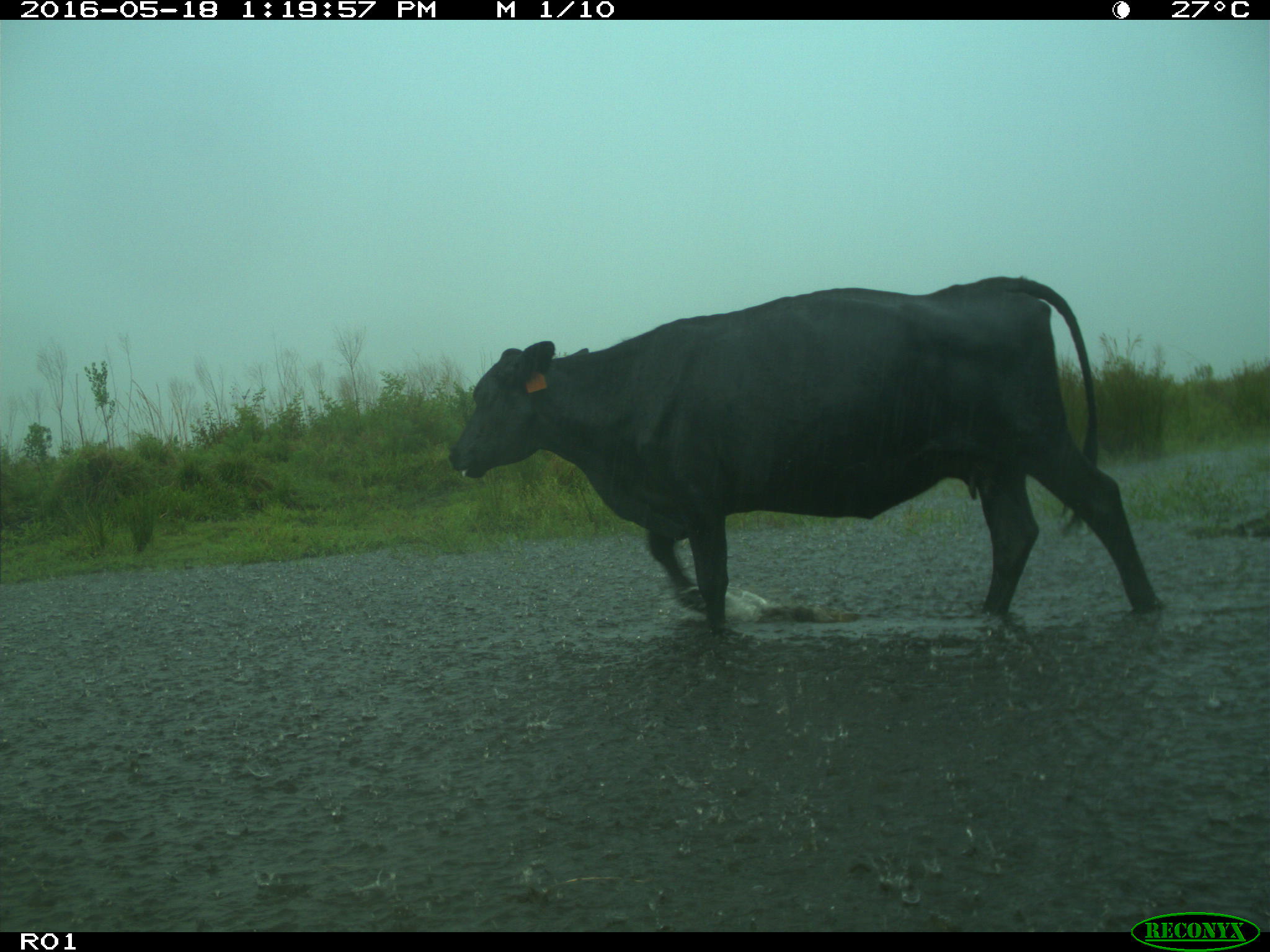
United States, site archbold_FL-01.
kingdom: Animalia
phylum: Chordata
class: Mammalia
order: Artiodactyla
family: Bovidae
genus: Bos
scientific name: Bos taurus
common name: domestic cow